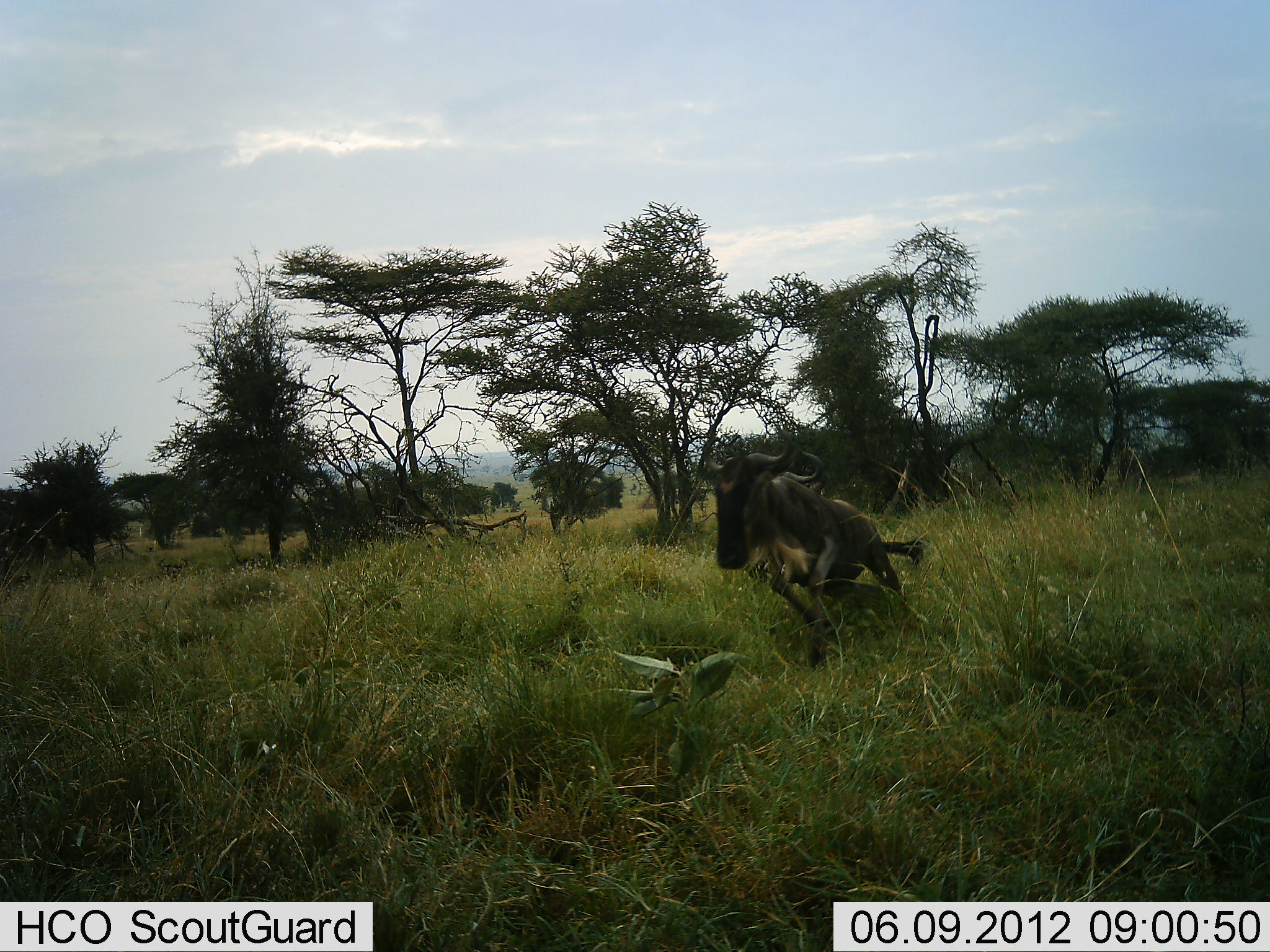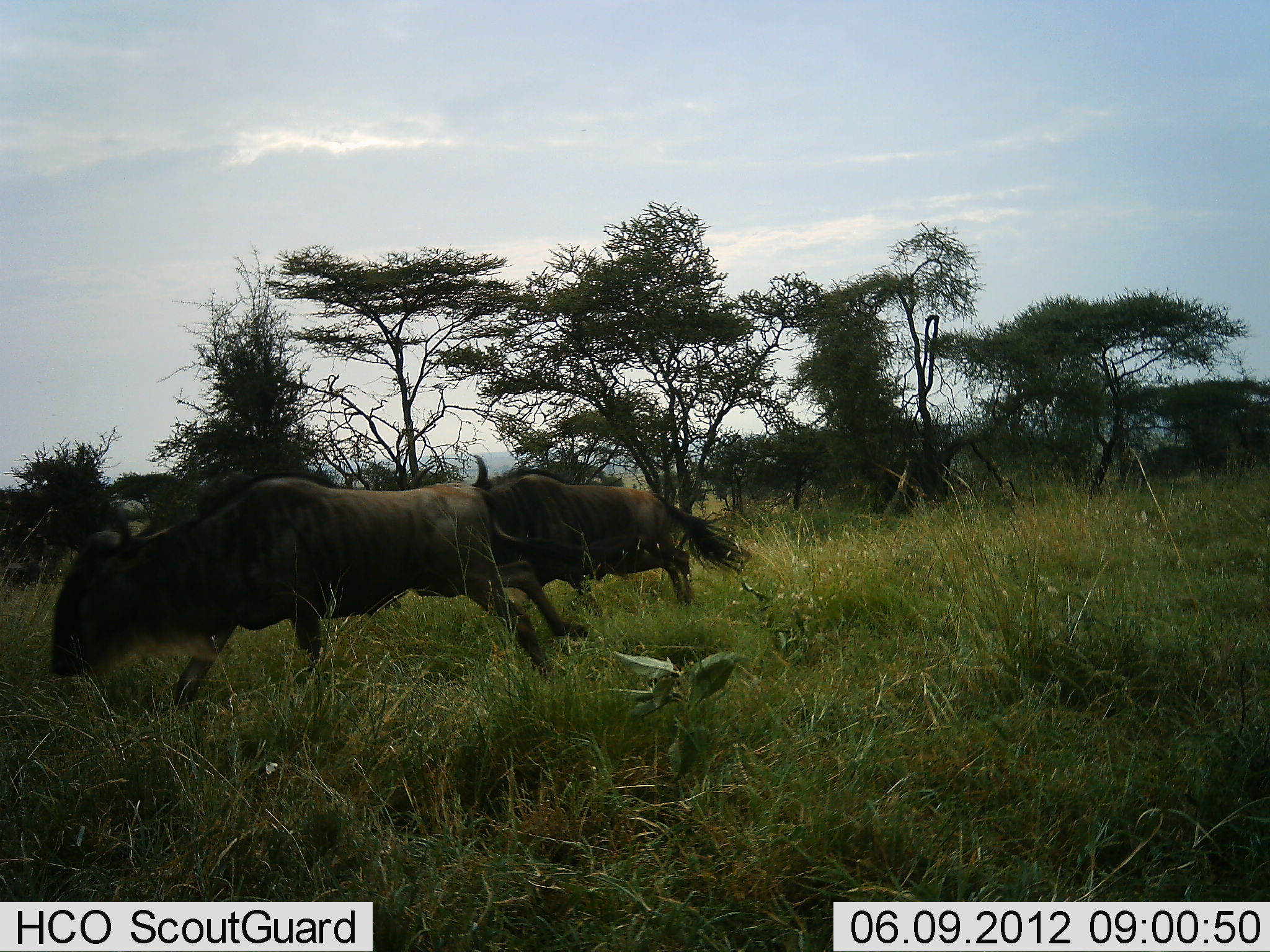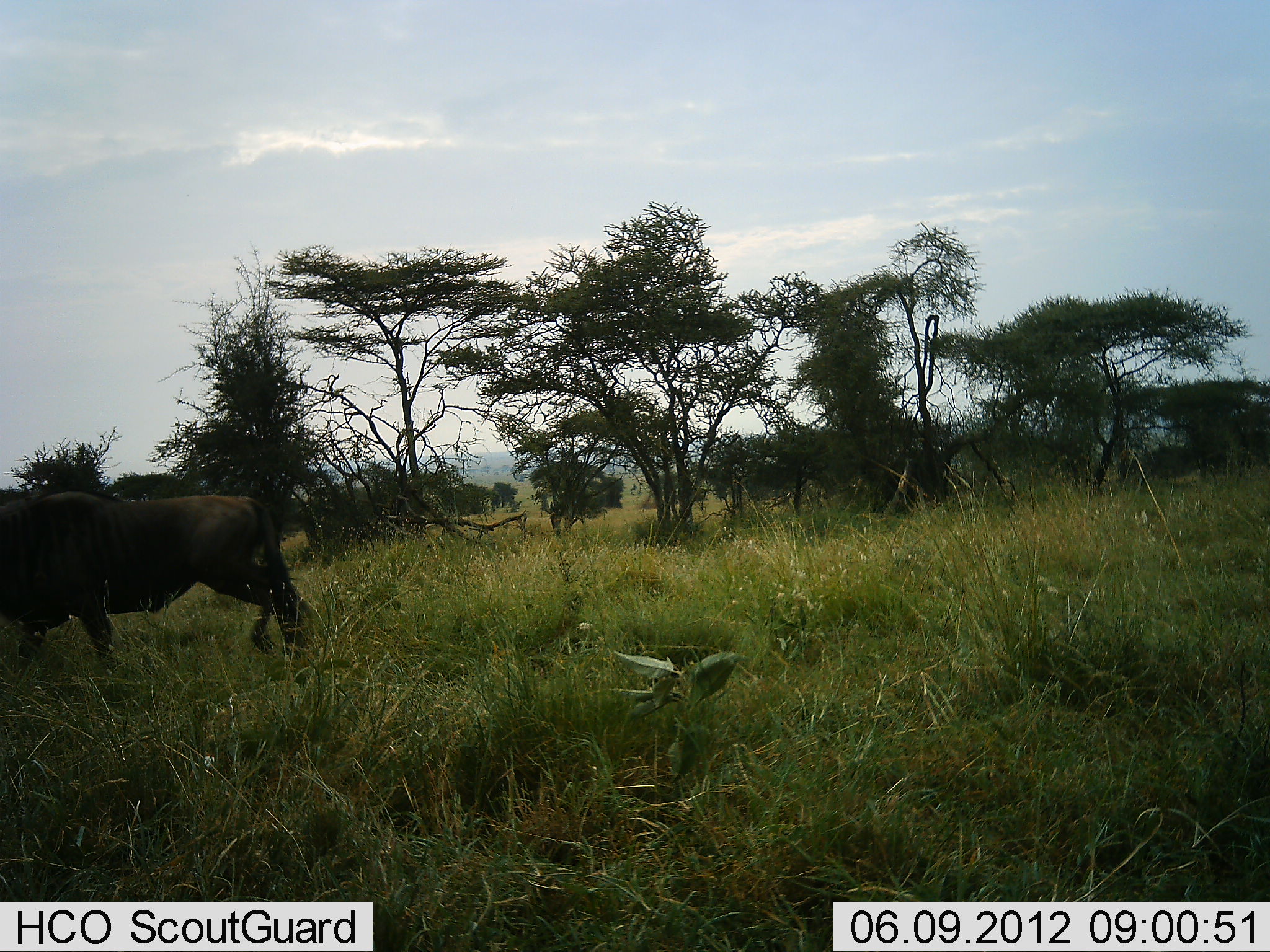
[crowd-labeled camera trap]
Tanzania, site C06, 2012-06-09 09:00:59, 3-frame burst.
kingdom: Animalia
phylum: Chordata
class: Mammalia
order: Artiodactyla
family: Bovidae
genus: Connochaetes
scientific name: Connochaetes taurinus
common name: blue wildebeest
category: wildebeest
Wildebeest (blue wildebeest) (Connochaetes taurinus), count 2. Behavior (volunteer vote fractions): standing 0%, resting 0%, moving 100%, interacting 0%. Young present (vote fraction): 0%. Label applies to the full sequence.